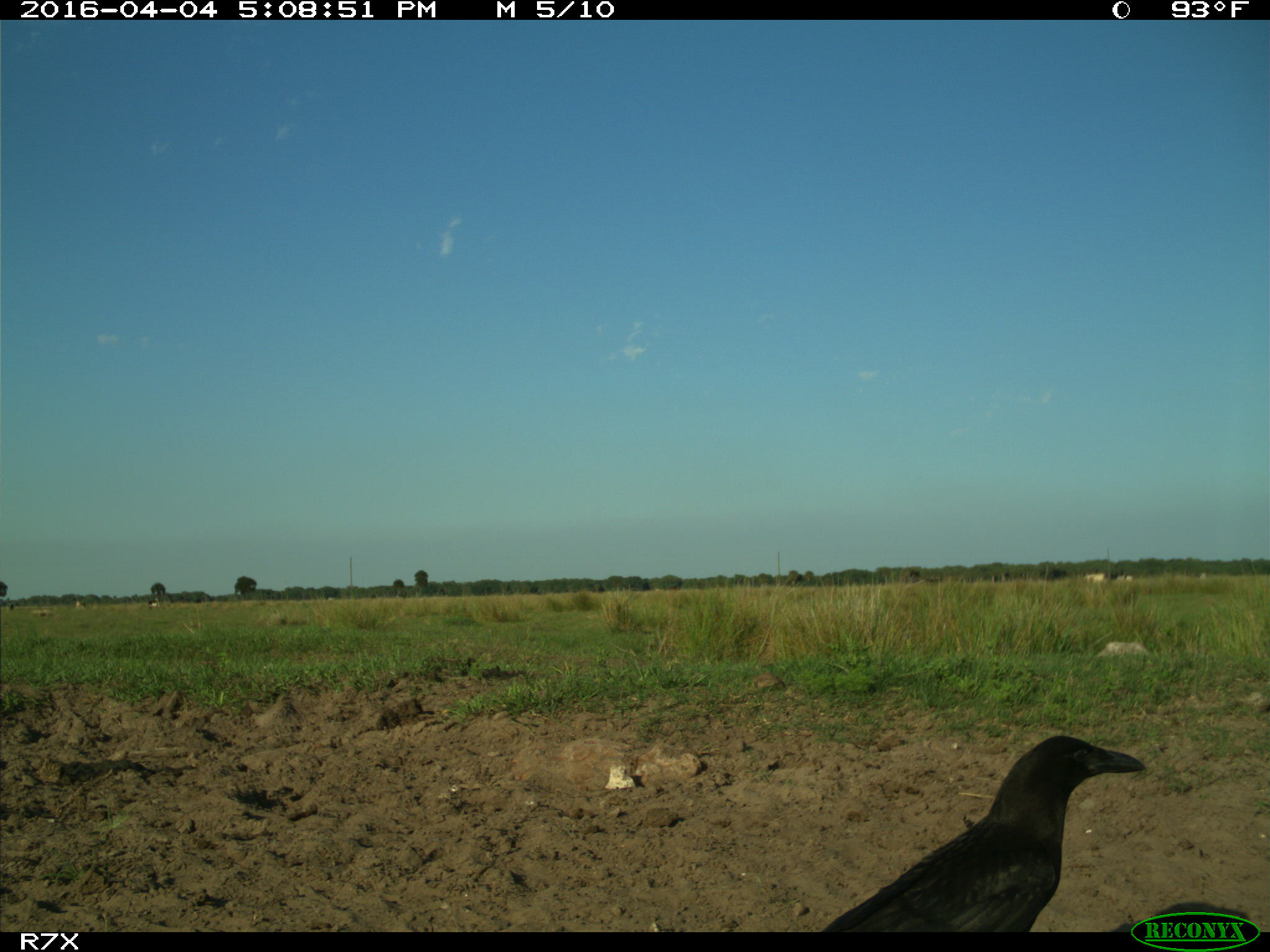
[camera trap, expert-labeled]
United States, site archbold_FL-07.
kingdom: Animalia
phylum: Chordata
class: Mammalia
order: Artiodactyla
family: Bovidae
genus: Bos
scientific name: Bos taurus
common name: domestic cow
Bos taurus (domestic cow).